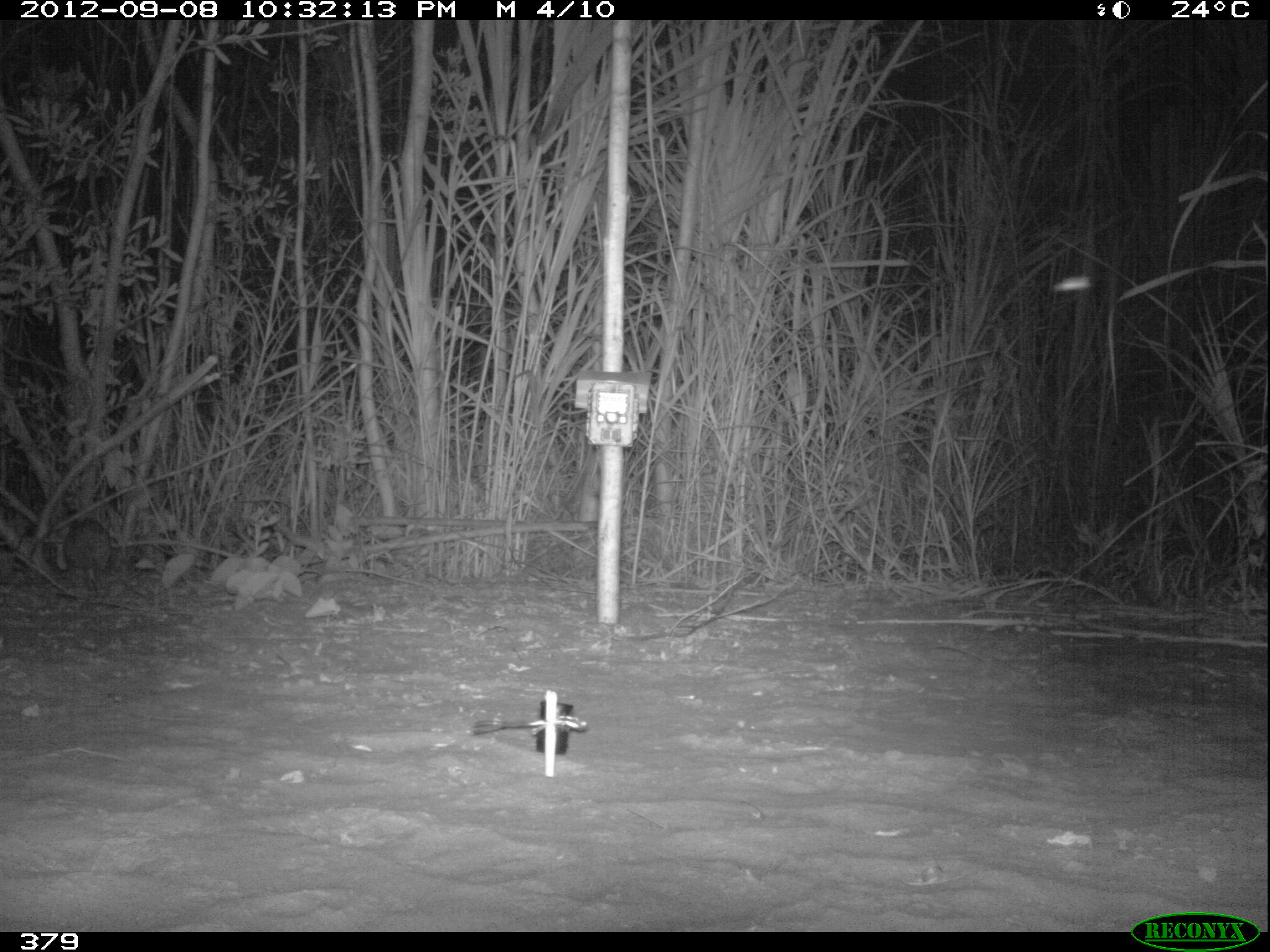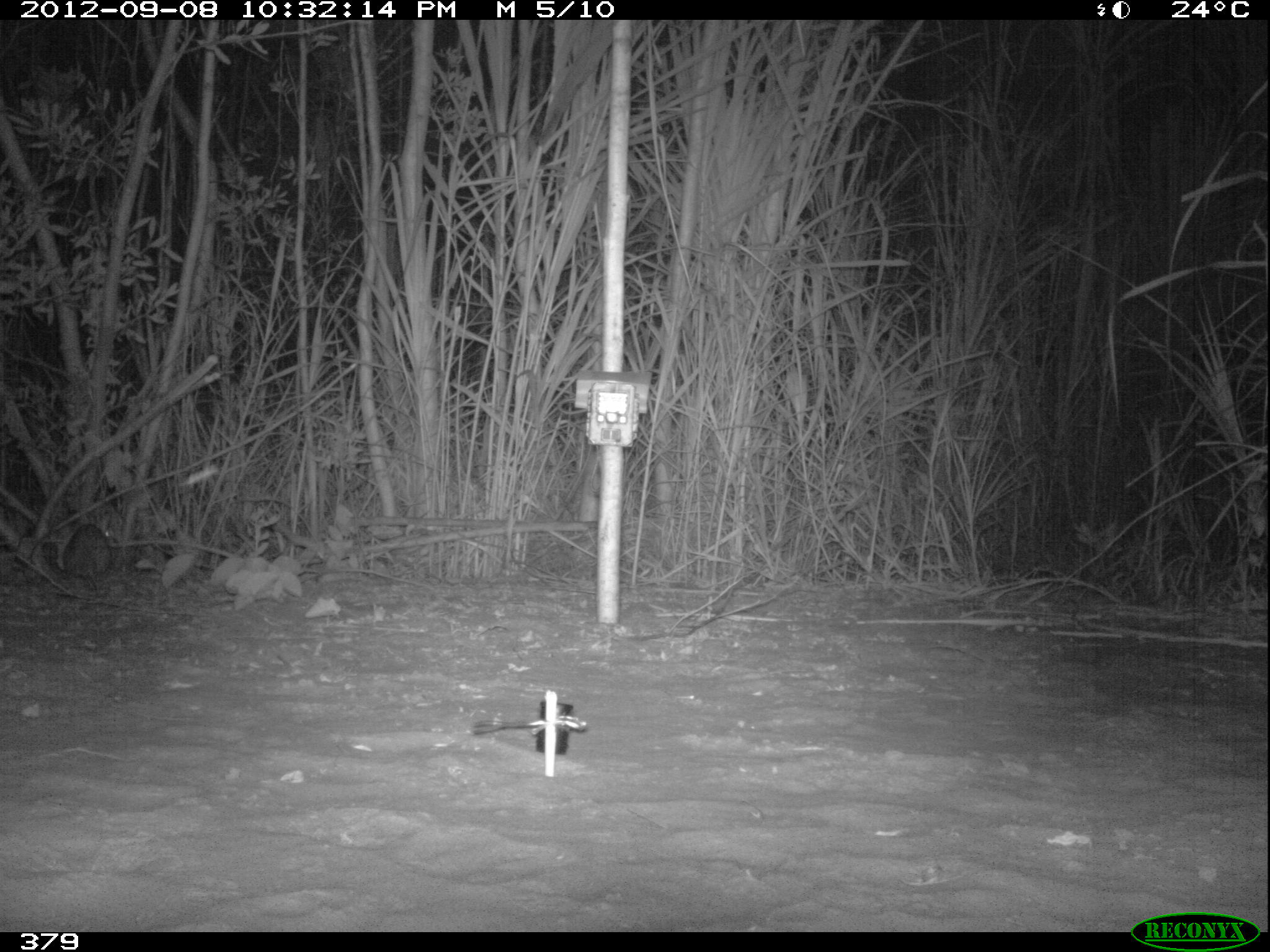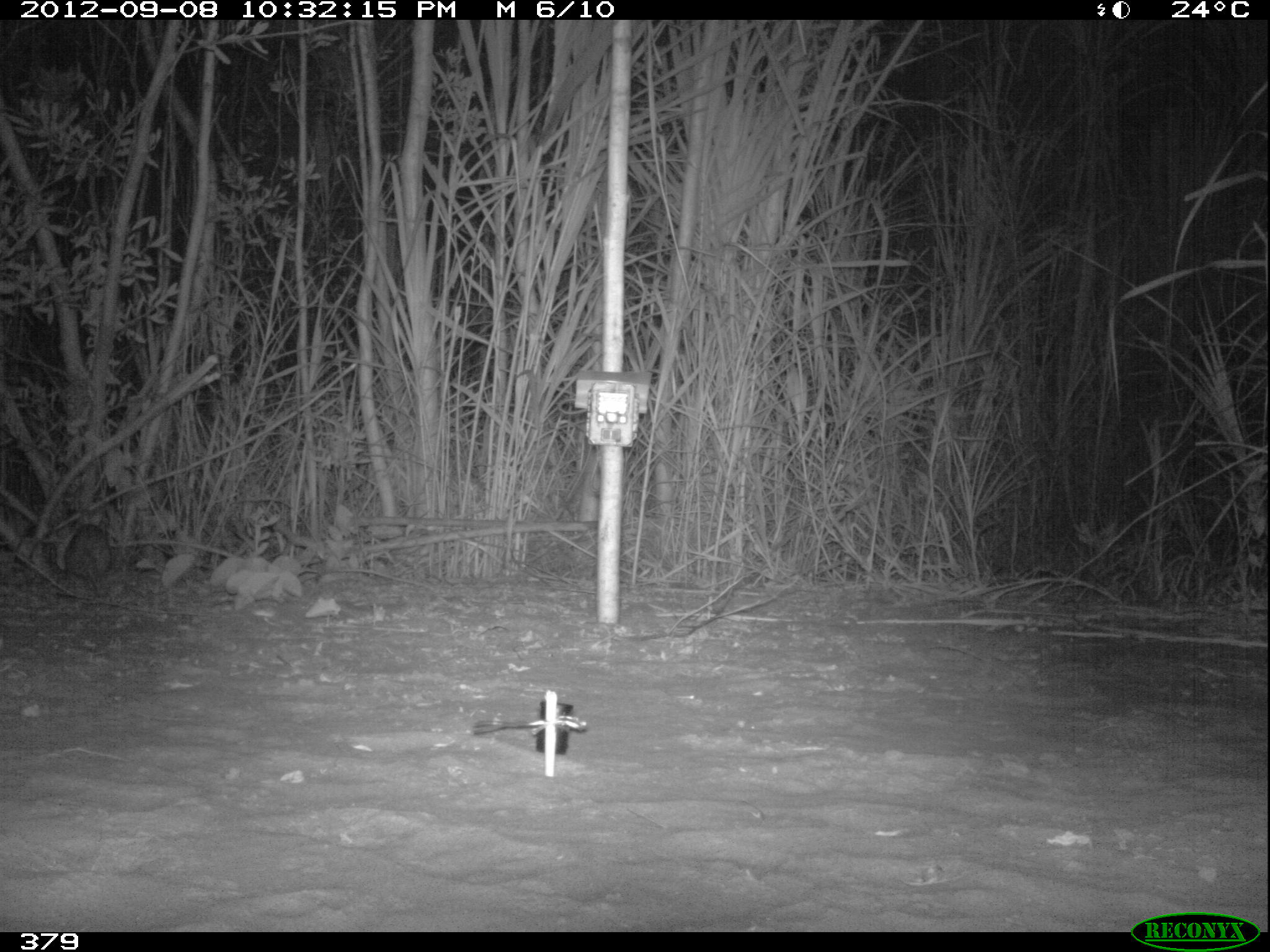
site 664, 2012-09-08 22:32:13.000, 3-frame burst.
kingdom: Animalia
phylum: Chordata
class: Mammalia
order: Lagomorpha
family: Leporidae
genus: Sylvilagus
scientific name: Sylvilagus brasiliensis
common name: tapeti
Sylvilagus brasiliensis (tapeti).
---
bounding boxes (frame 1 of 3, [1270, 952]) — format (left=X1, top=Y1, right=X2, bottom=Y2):
sylvilagus brasiliensis: (left=60, top=512, right=115, bottom=597)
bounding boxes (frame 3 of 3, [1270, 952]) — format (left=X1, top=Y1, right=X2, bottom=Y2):
sylvilagus brasiliensis: (left=62, top=506, right=112, bottom=598)